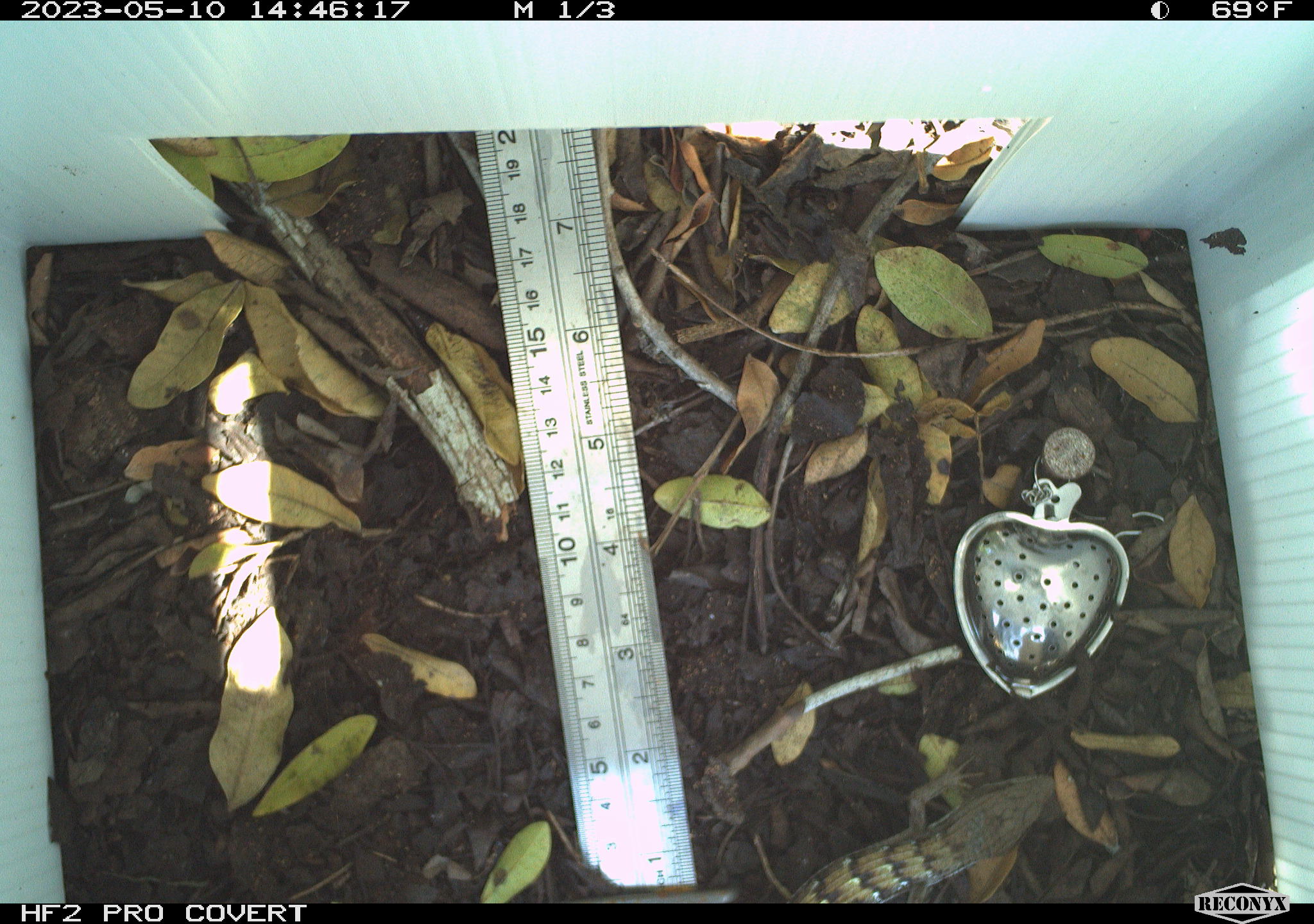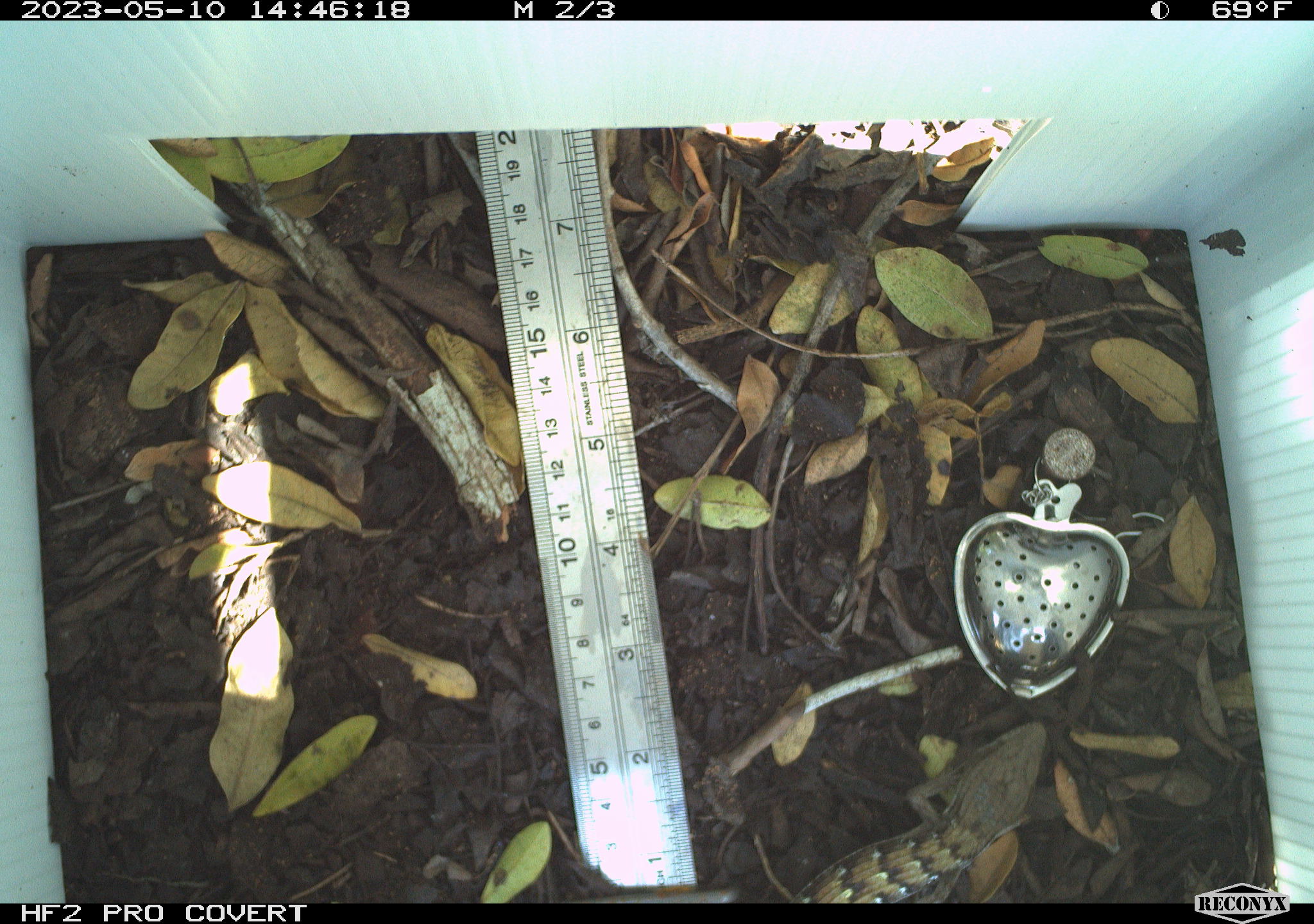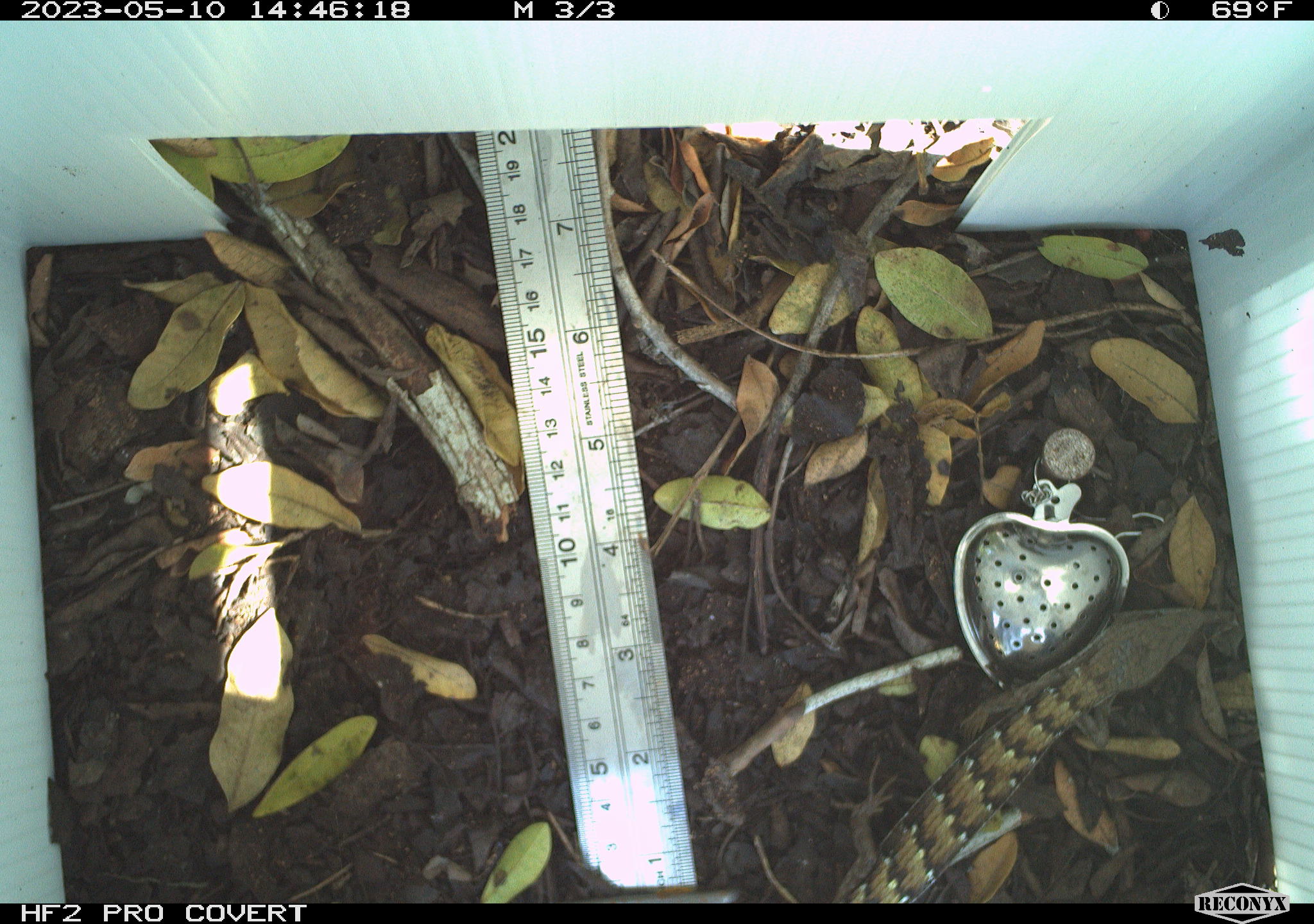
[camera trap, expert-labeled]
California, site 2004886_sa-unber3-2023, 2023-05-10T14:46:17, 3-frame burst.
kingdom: Animalia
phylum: Chordata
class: Reptilia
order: Squamata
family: Anguidae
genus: Elgaria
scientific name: Elgaria multicarinata webbii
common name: san diego alligator lizard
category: woodland alligator lizard